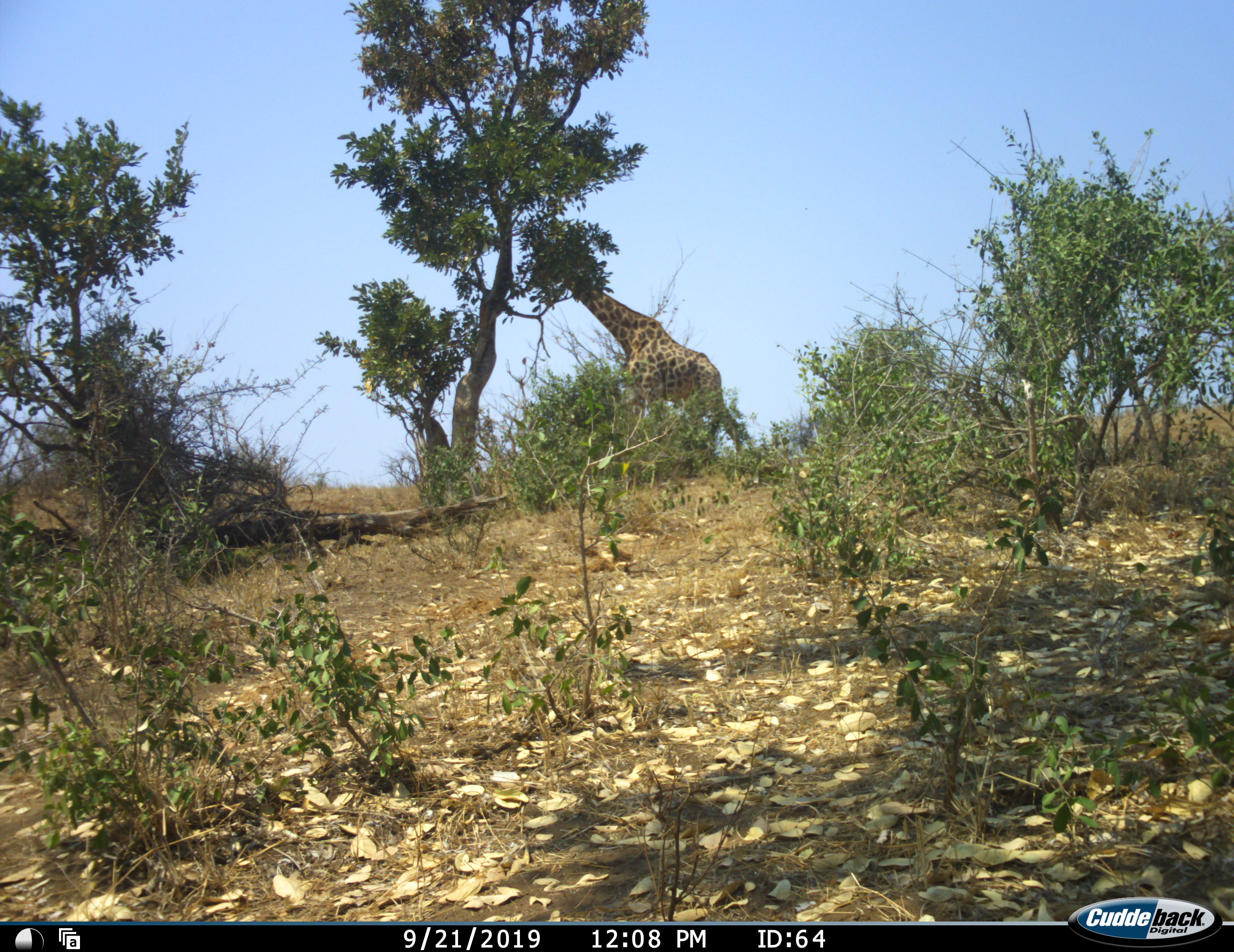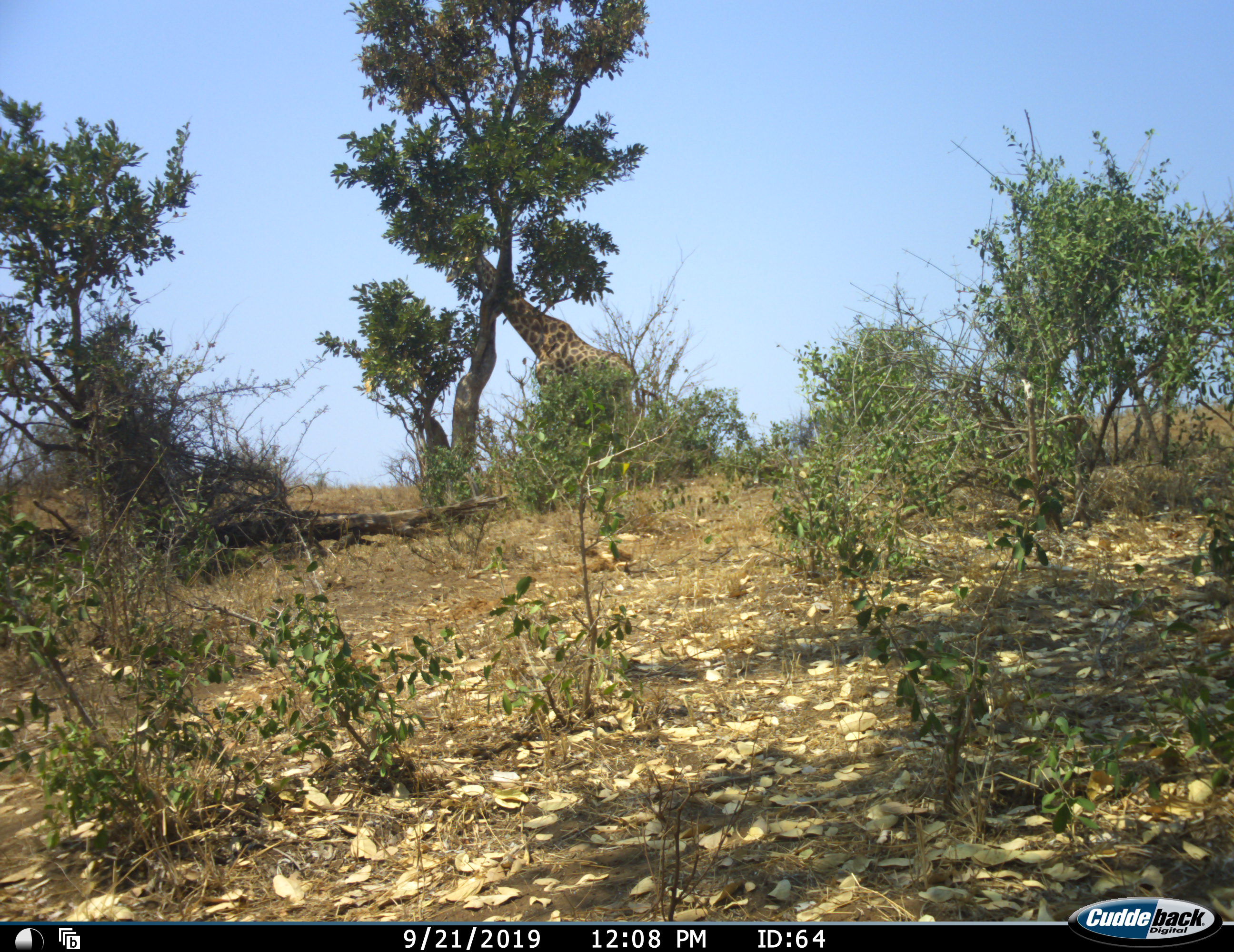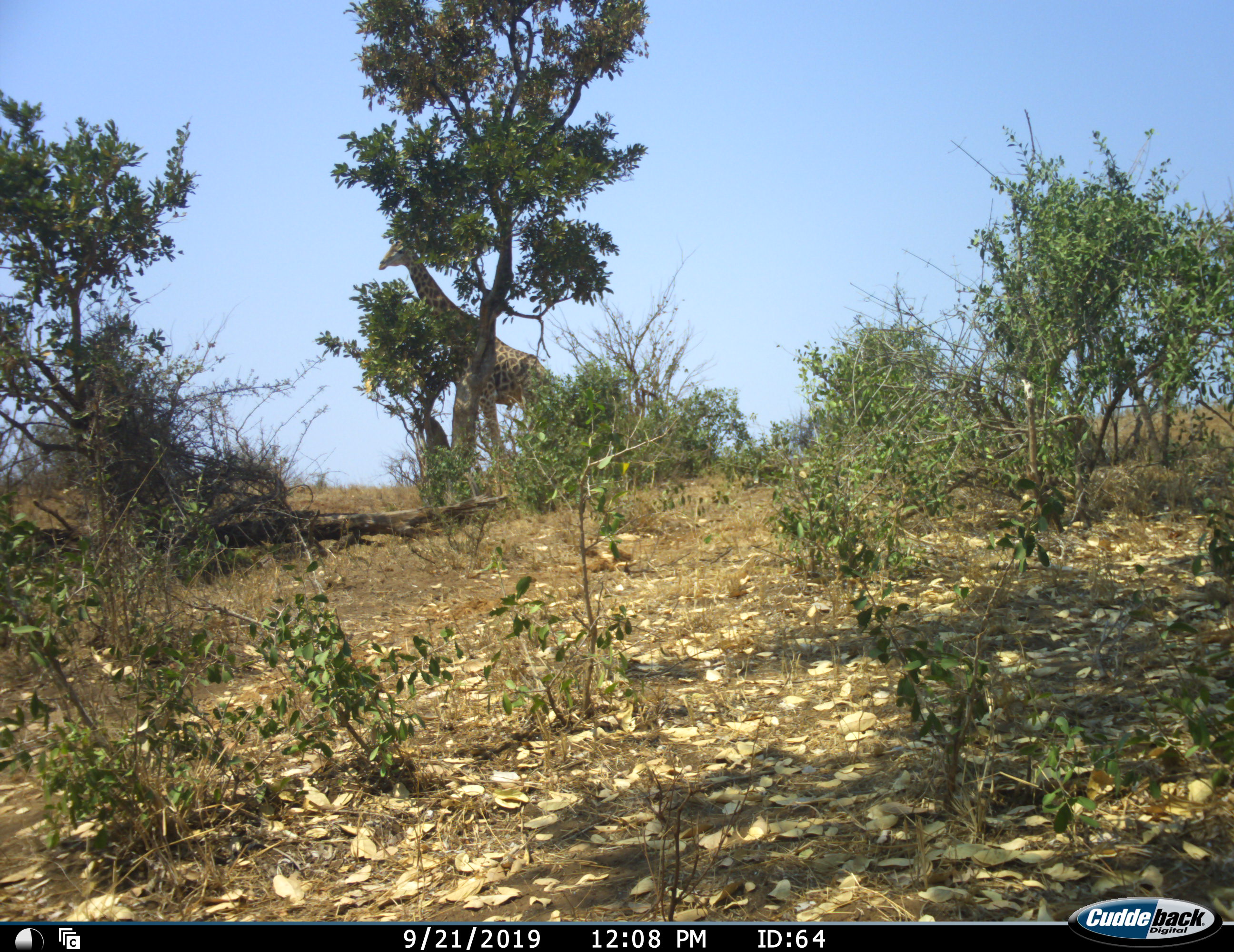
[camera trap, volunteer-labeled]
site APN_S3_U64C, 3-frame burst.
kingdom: Animalia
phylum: Chordata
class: Mammalia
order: Artiodactyla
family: Giraffidae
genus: Giraffa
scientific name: Giraffa camelopardalis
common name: giraffe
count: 1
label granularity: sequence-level